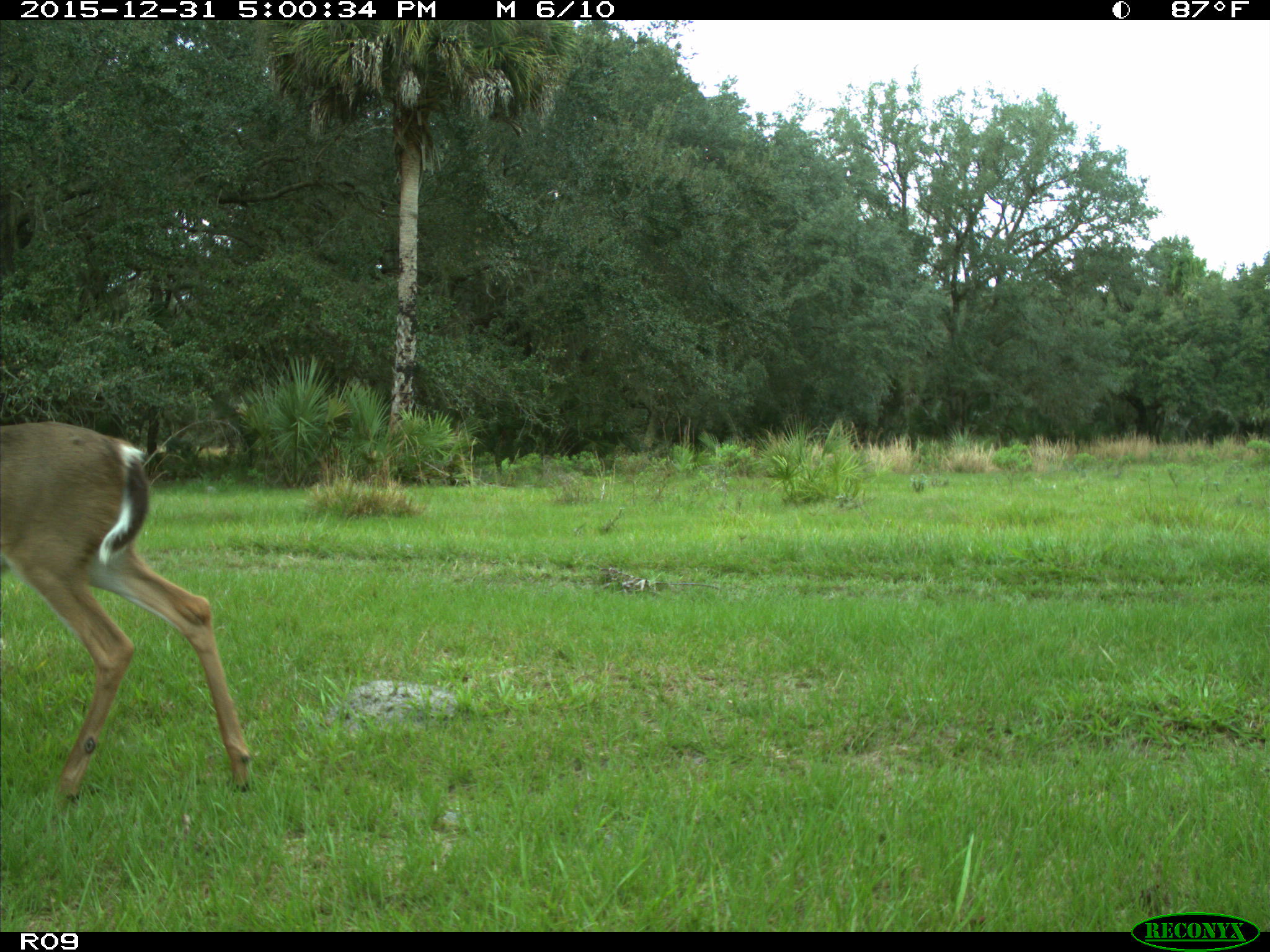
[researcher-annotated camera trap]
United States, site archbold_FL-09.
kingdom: Animalia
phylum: Chordata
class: Mammalia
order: Artiodactyla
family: Cervidae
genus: Odocoileus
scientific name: Odocoileus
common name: deer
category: unidentified deer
Unidentified deer (deer) (Odocoileus).